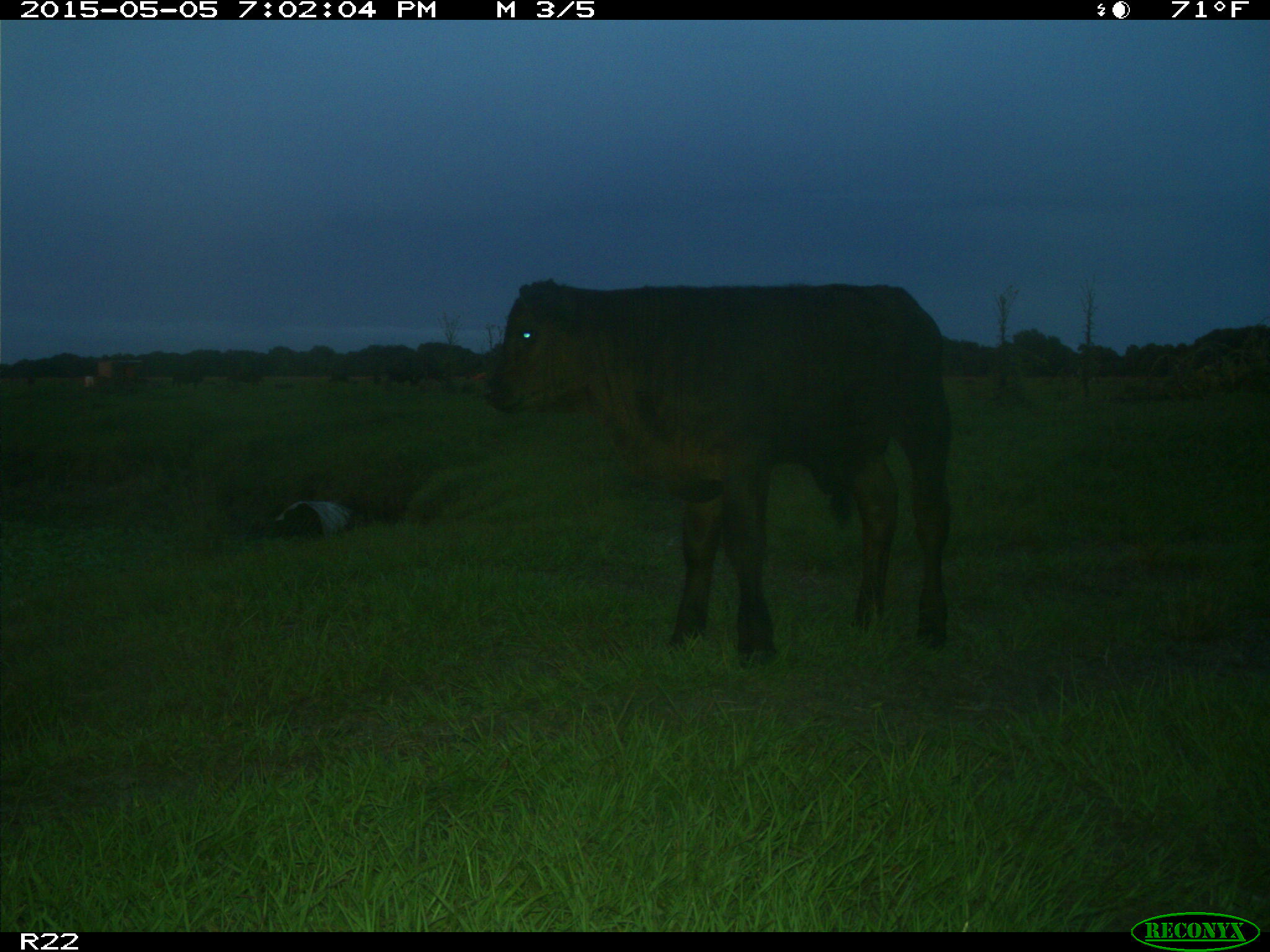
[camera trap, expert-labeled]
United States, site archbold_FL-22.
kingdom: Animalia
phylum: Chordata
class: Mammalia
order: Artiodactyla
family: Bovidae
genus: Bos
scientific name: Bos taurus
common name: domestic cow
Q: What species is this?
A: Bos taurus (domestic cow).